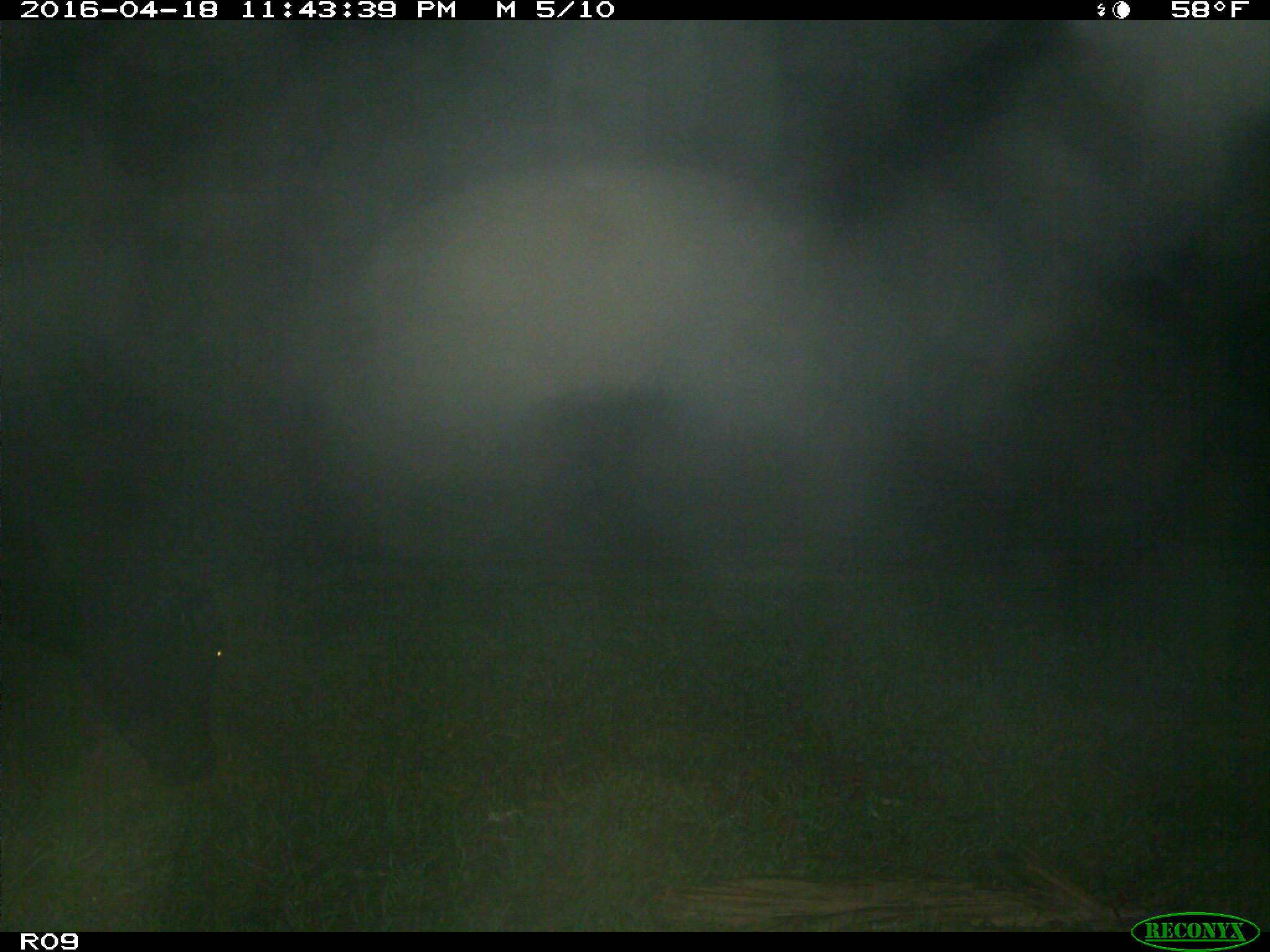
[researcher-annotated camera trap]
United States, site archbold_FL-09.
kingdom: Animalia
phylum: Chordata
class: Mammalia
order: Artiodactyla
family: Bovidae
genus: Bos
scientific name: Bos taurus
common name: domestic cow